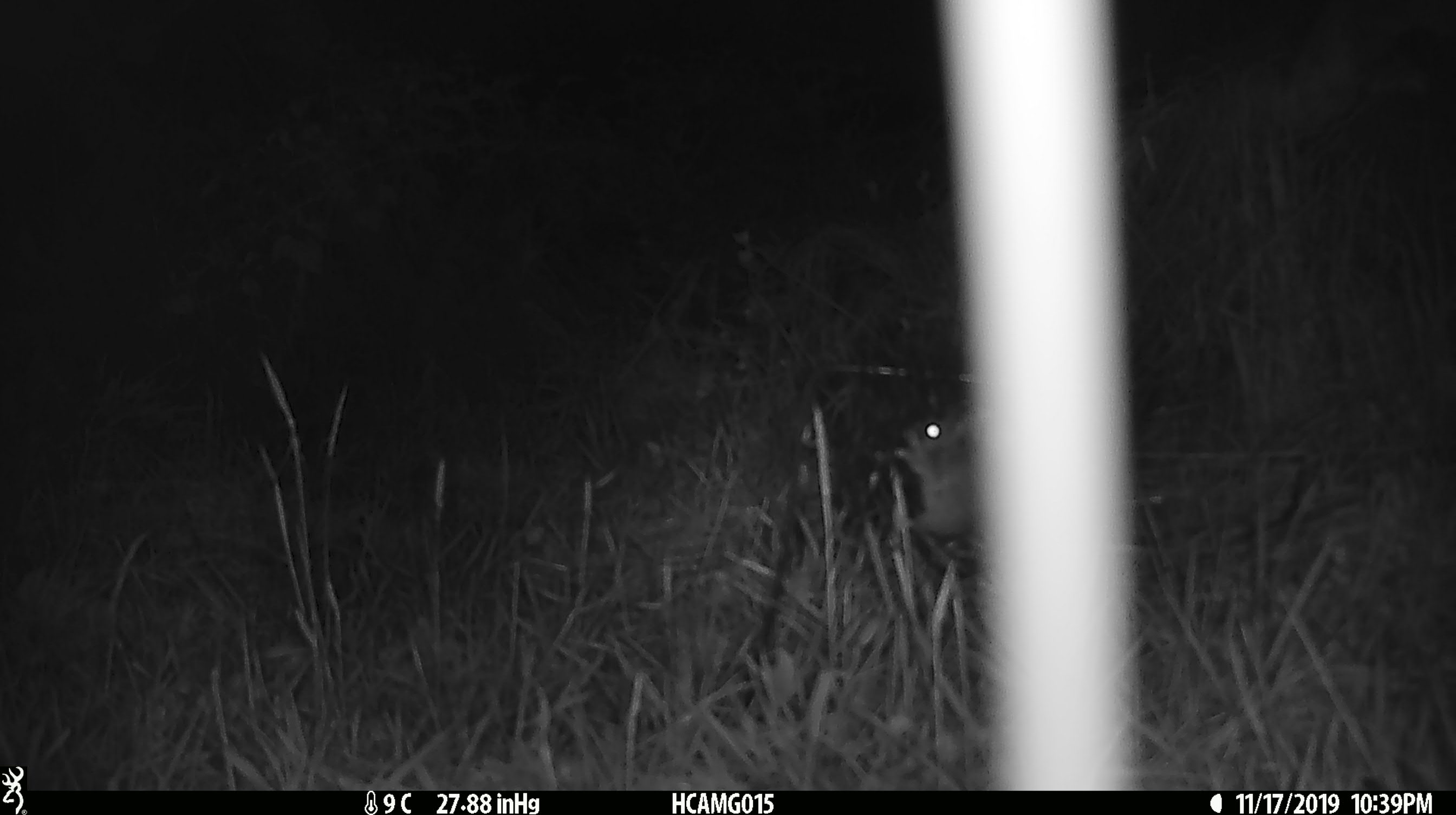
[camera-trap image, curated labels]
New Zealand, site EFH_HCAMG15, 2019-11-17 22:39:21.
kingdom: Animalia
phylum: Chordata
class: Mammalia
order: Rodentia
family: Muridae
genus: Mus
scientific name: Mus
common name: mouse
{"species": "mouse (Mus)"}